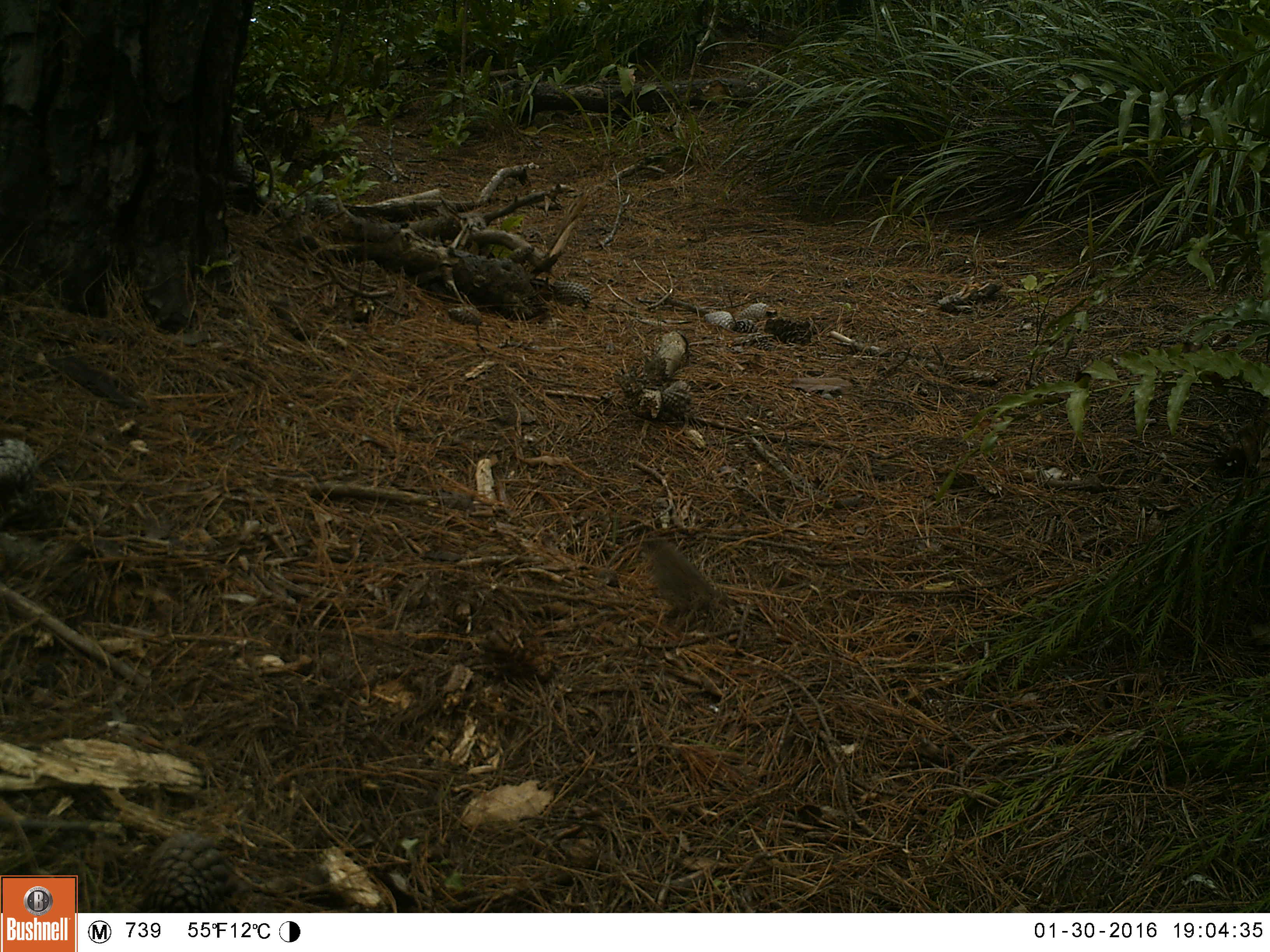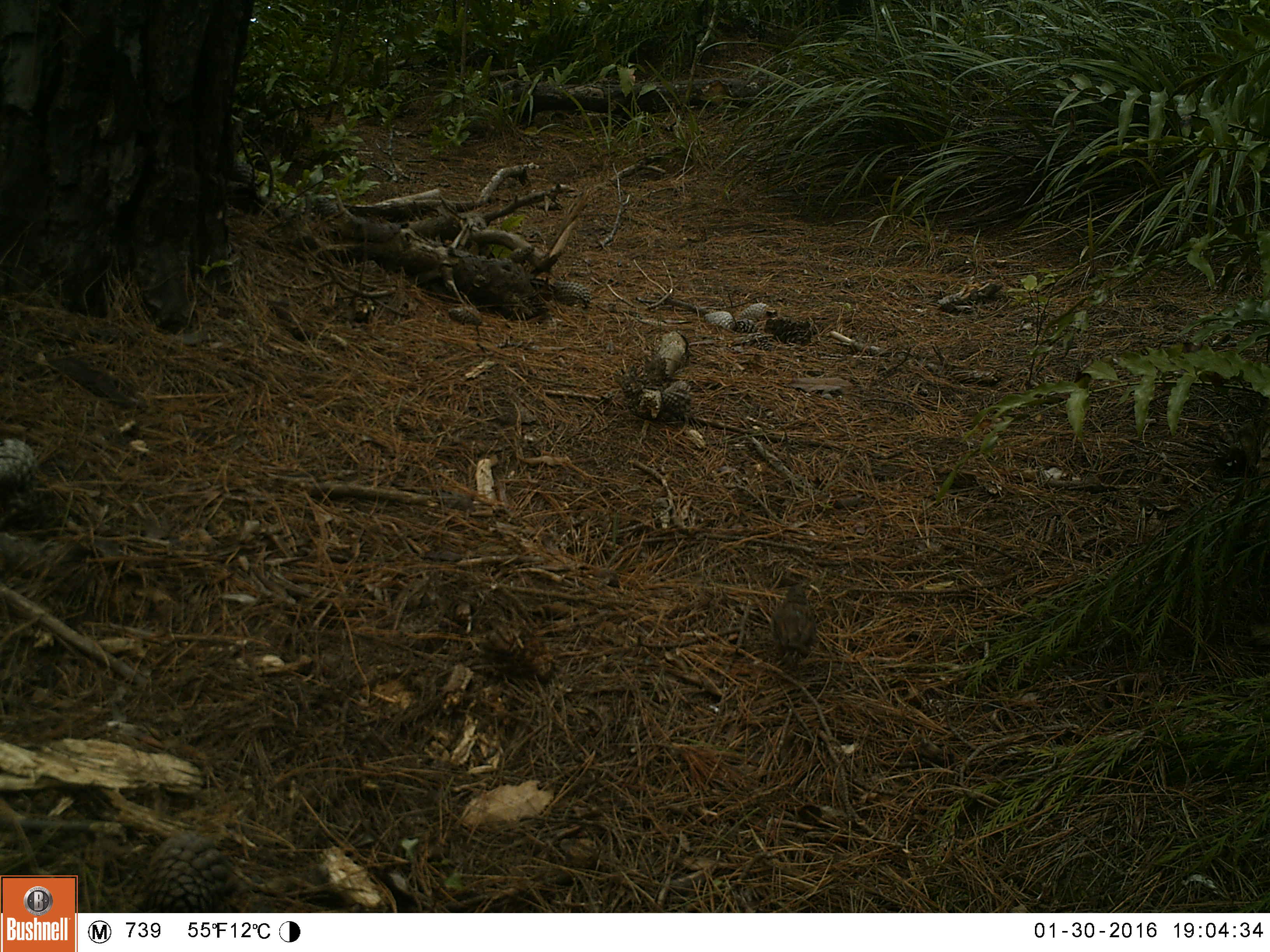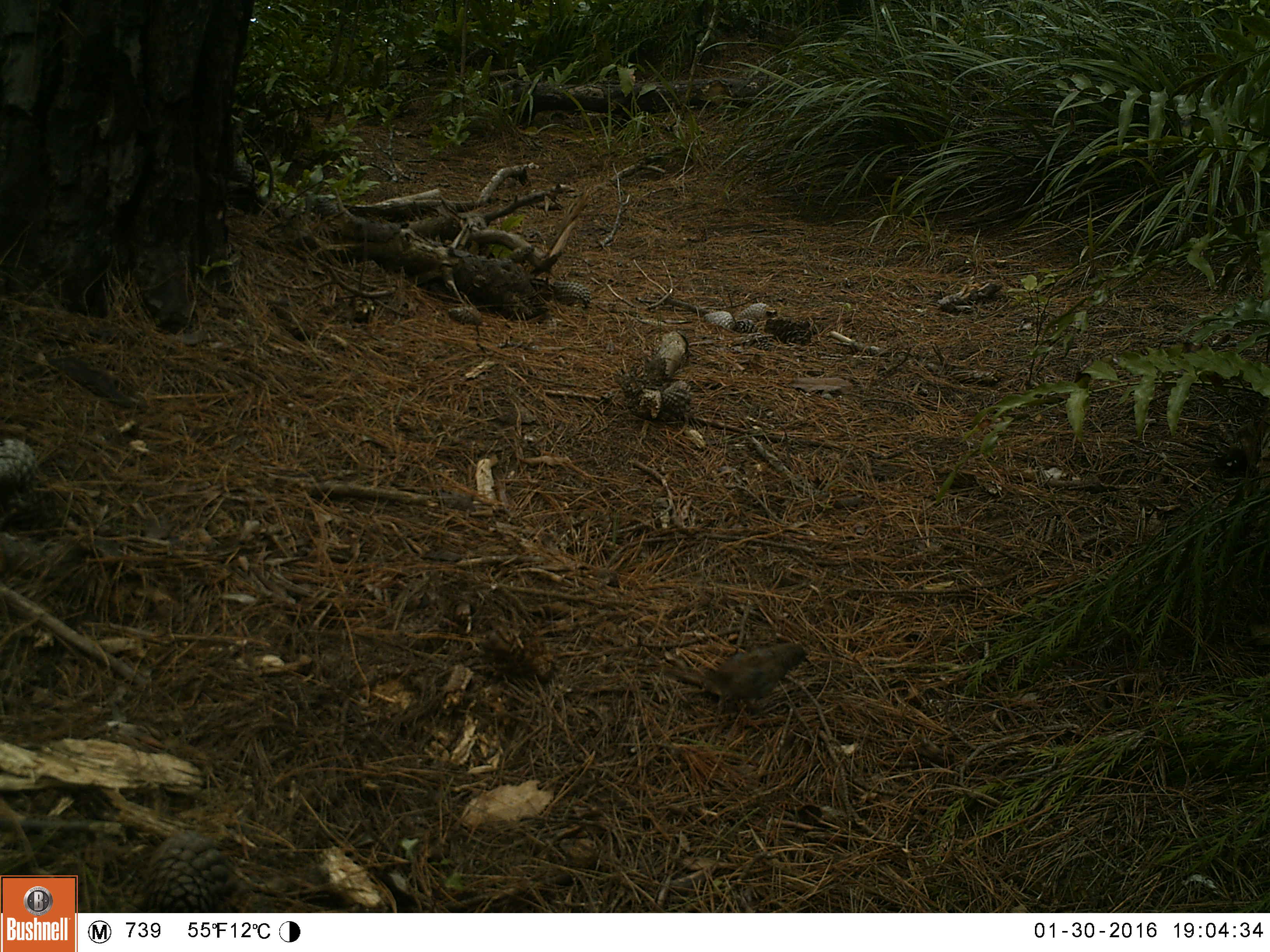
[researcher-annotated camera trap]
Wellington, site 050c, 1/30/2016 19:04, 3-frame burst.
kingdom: Animalia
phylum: Chordata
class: Aves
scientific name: Aves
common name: bird